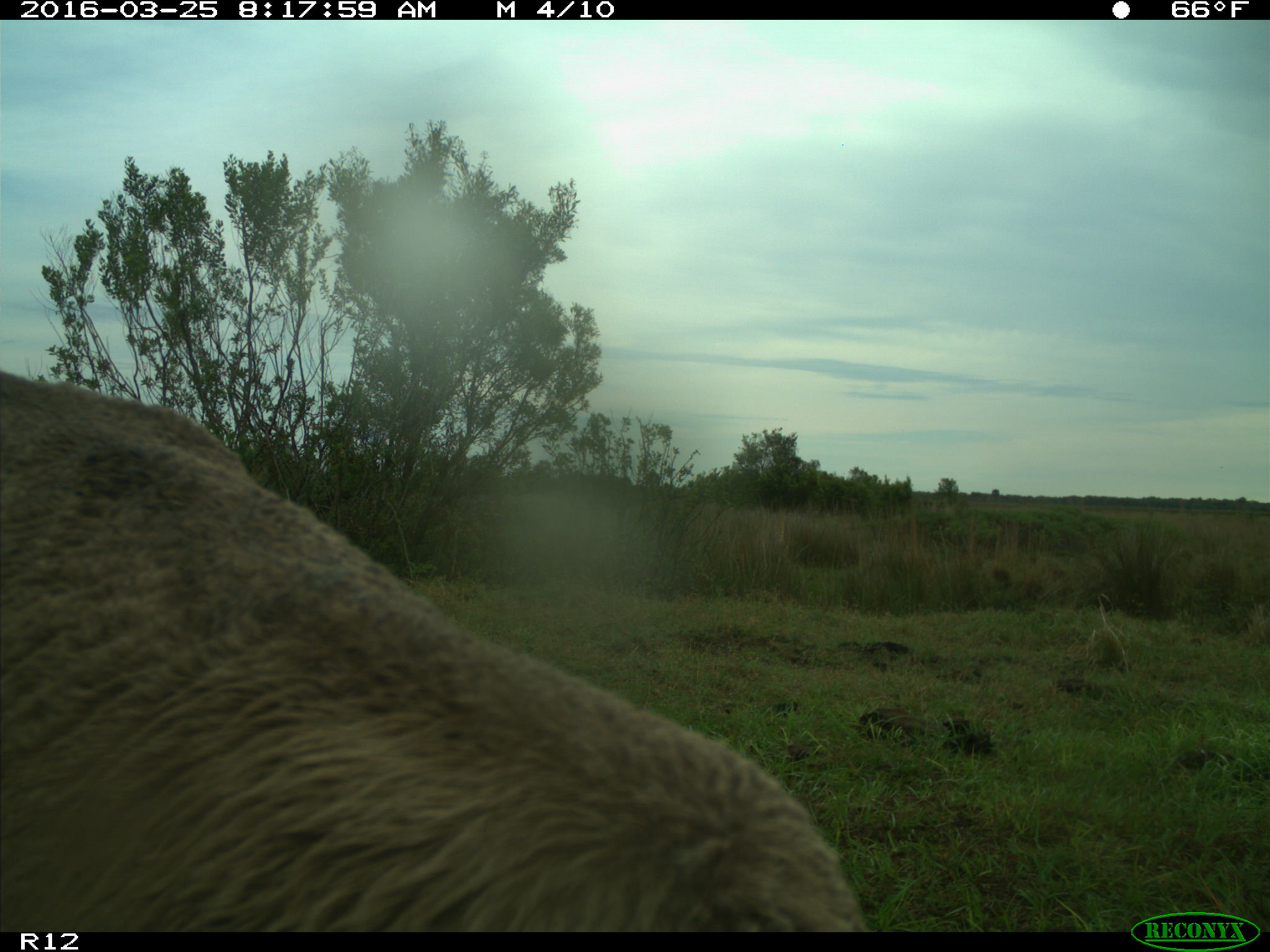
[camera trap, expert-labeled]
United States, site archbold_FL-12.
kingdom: Animalia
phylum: Chordata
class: Mammalia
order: Artiodactyla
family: Bovidae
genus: Bos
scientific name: Bos taurus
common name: domestic cow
Bos taurus (domestic cow).